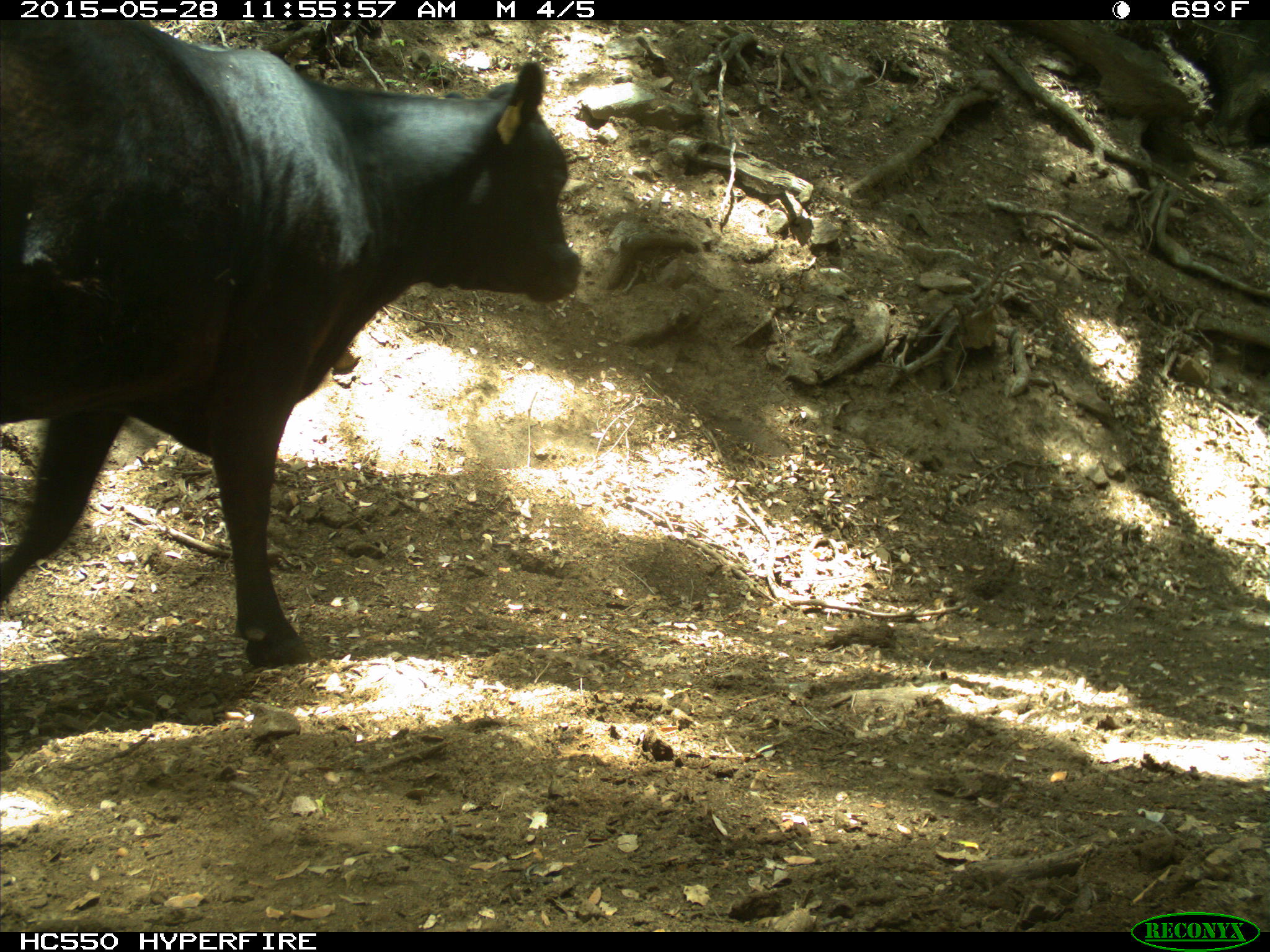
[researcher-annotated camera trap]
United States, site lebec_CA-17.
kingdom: Animalia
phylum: Chordata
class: Mammalia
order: Artiodactyla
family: Bovidae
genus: Bos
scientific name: Bos taurus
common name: domestic cow